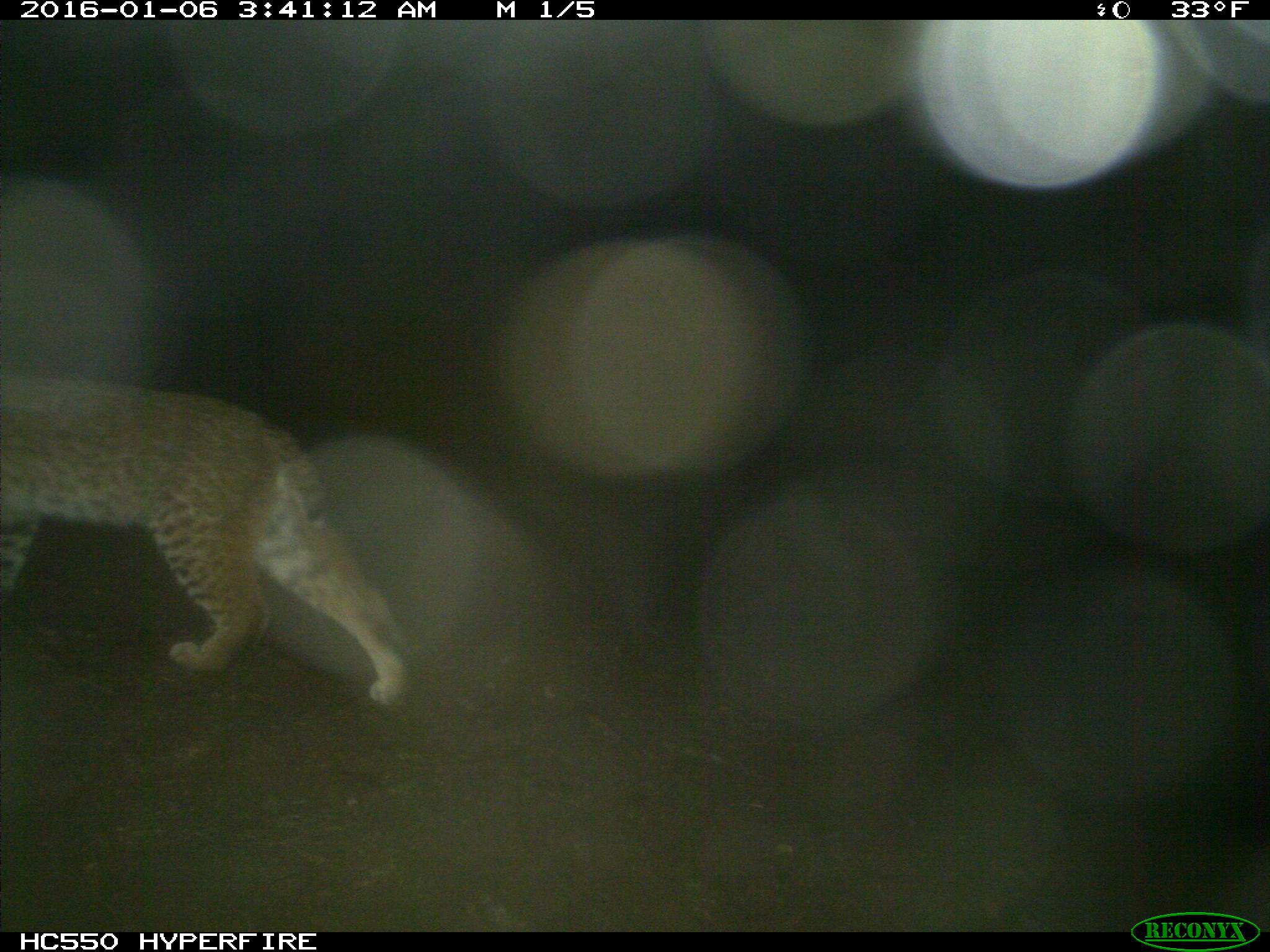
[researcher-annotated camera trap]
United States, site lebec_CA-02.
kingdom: Animalia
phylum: Chordata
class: Mammalia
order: Carnivora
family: Felidae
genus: Lynx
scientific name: Lynx rufus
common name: bobcat